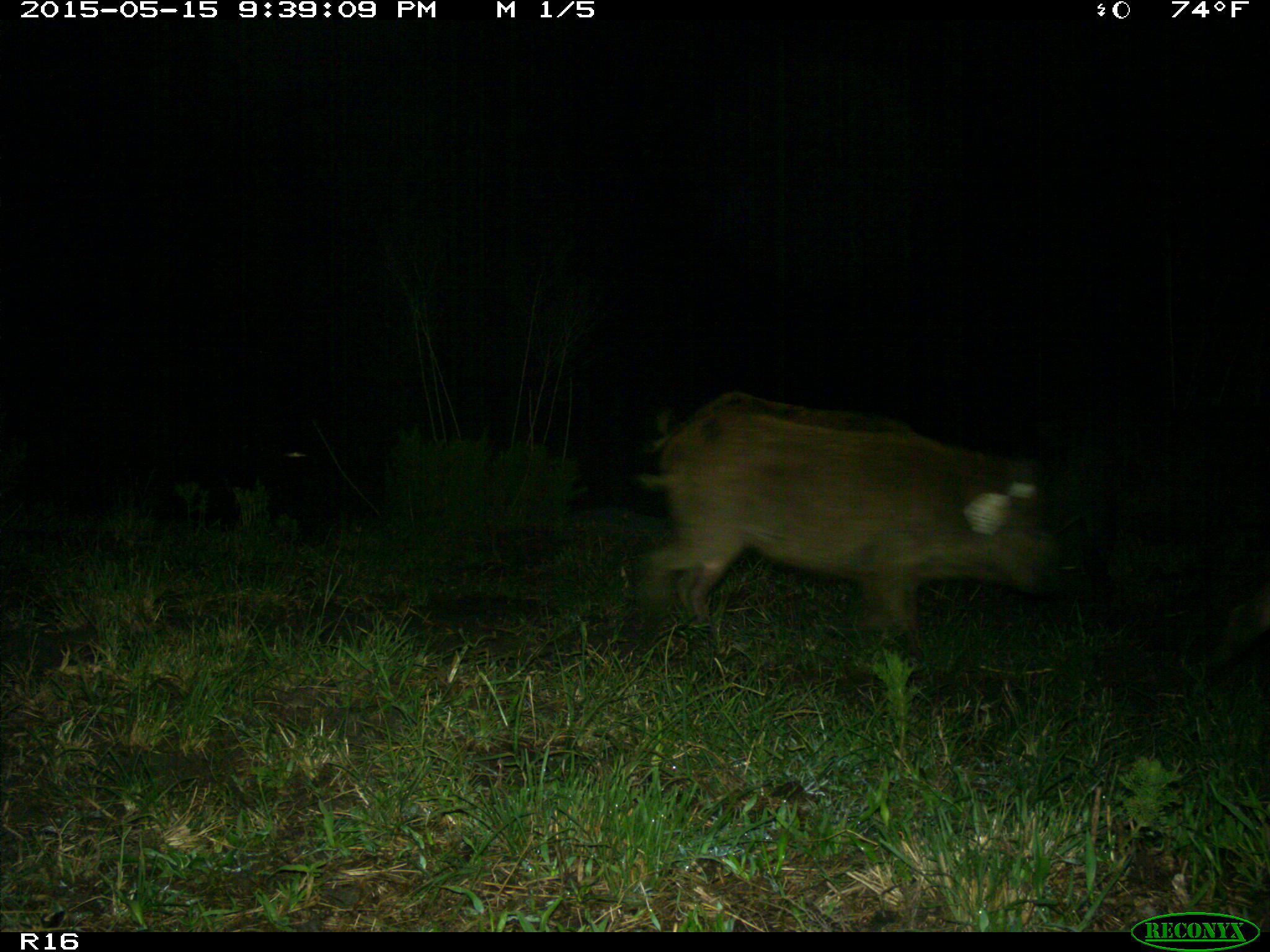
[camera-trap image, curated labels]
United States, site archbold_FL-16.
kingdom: Animalia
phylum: Chordata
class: Mammalia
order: Artiodactyla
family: Suidae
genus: Sus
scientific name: Sus scrofa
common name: wild boar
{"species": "Sus scrofa (wild boar)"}